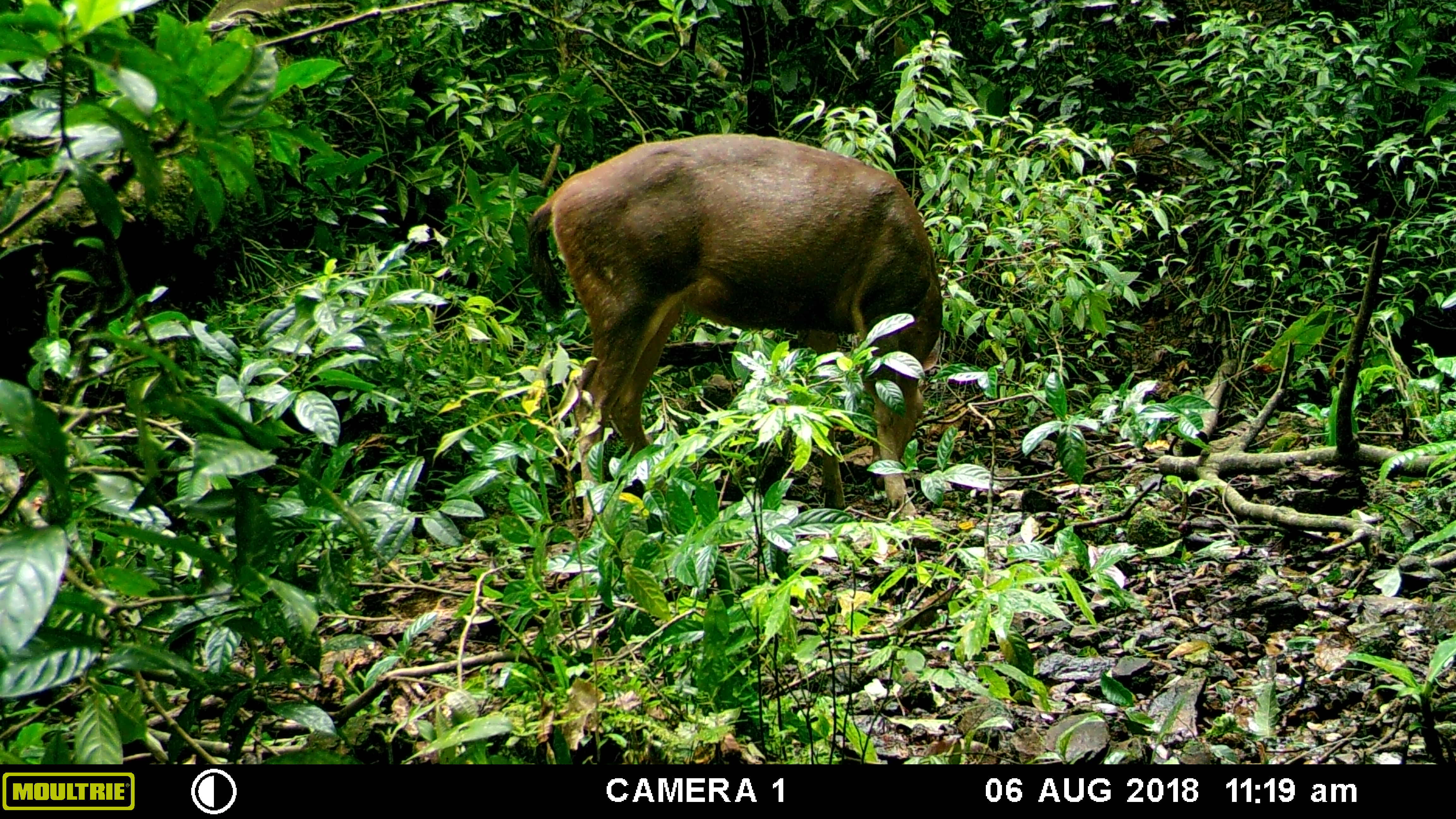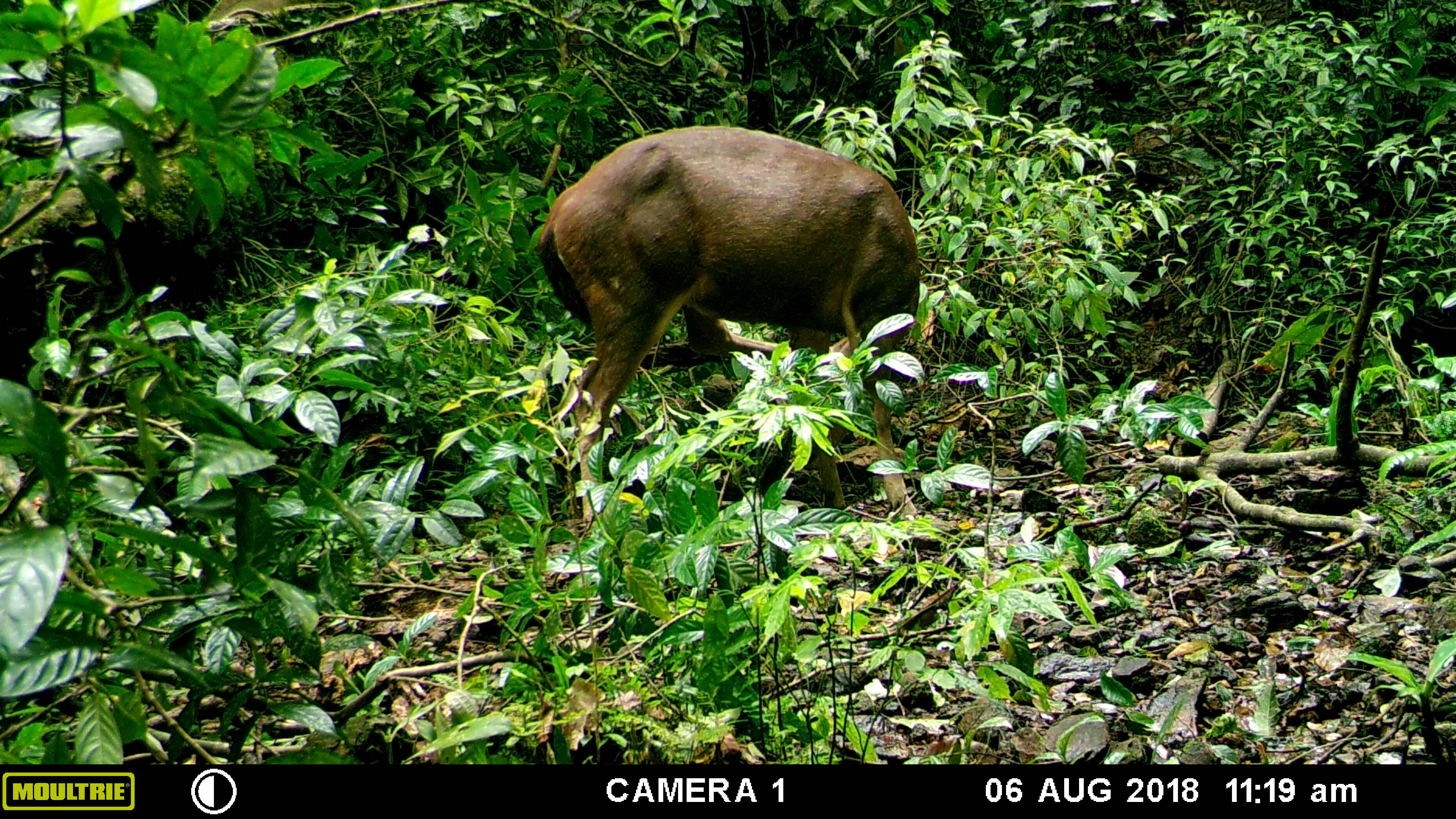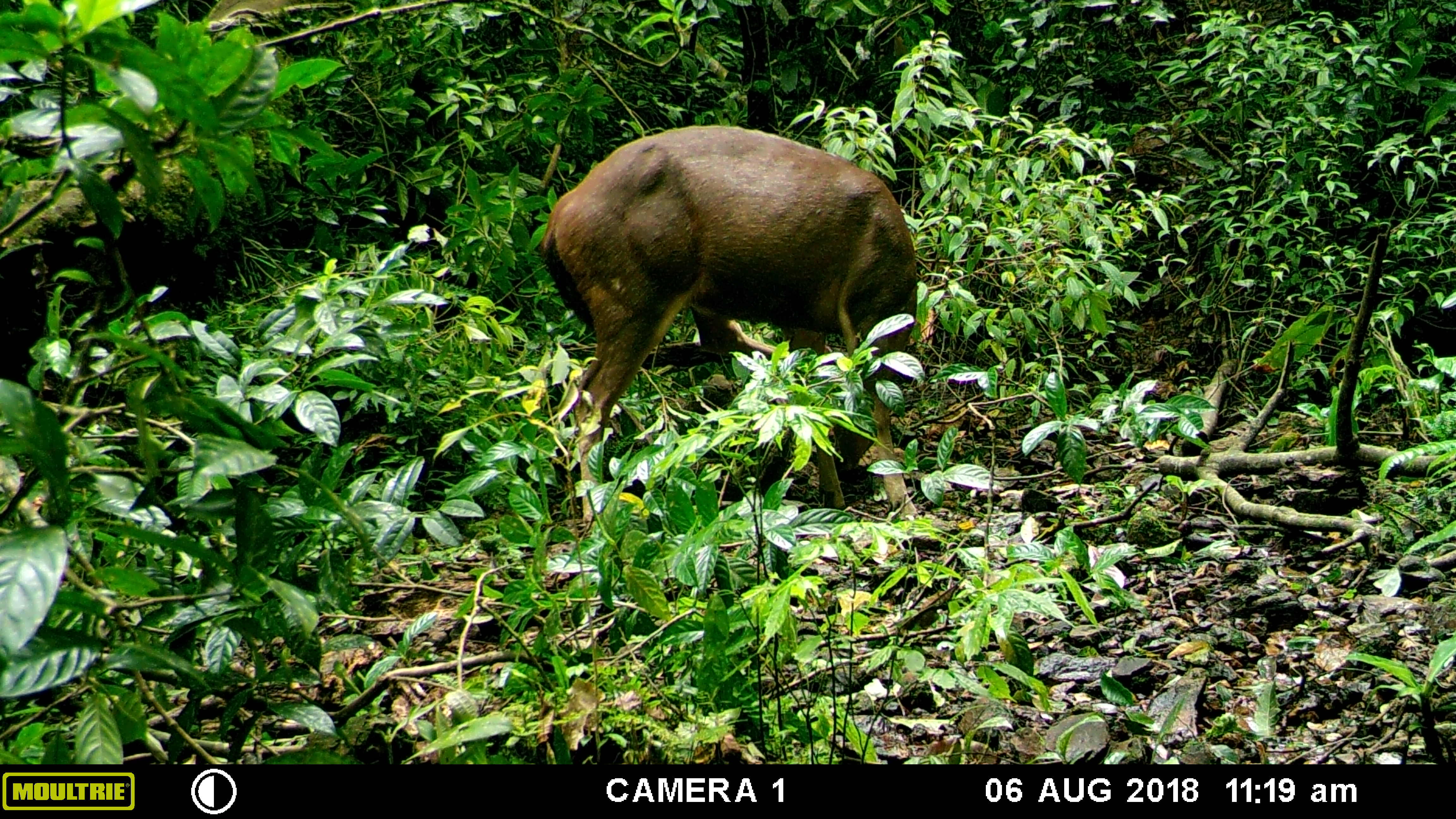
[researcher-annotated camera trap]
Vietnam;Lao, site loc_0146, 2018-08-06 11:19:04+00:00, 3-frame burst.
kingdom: Animalia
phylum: Chordata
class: Mammalia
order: Artiodactyla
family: Cervidae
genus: Rusa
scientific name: Rusa unicolor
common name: sambar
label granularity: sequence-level